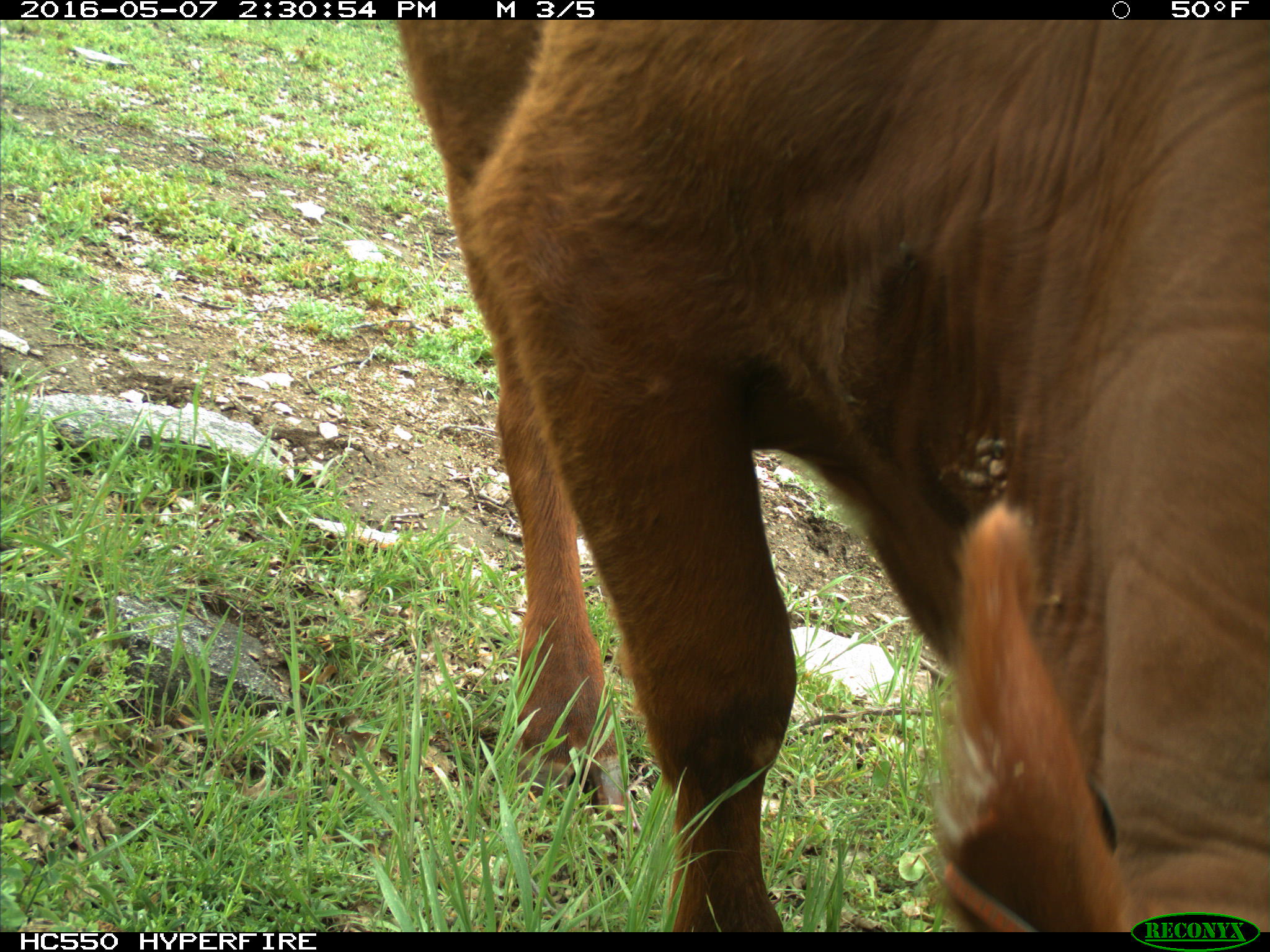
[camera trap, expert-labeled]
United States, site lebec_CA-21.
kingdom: Animalia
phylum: Chordata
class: Mammalia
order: Artiodactyla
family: Bovidae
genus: Bos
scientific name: Bos taurus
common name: domestic cow